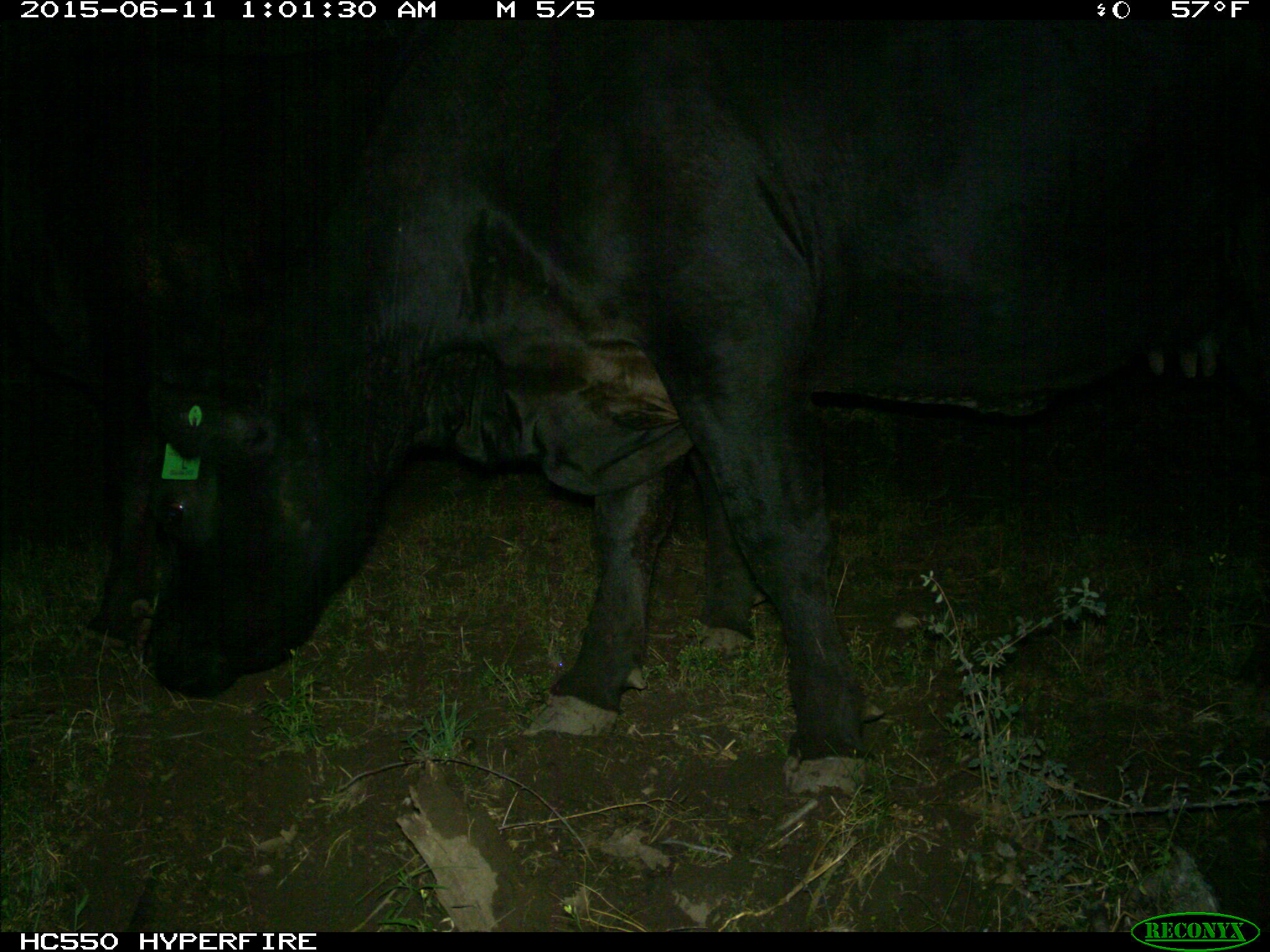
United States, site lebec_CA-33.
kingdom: Animalia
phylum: Chordata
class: Mammalia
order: Artiodactyla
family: Bovidae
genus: Bos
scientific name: Bos taurus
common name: domestic cow